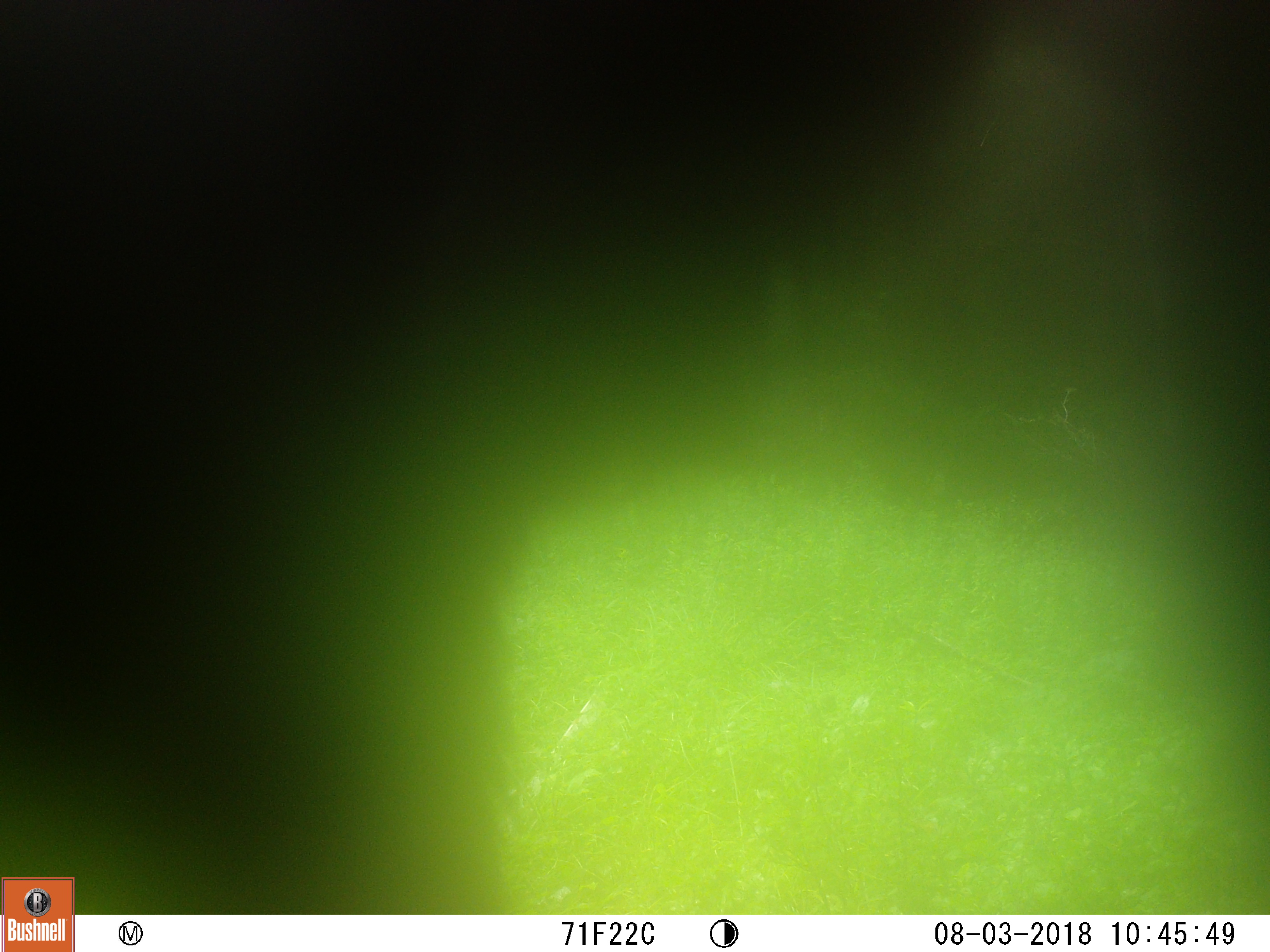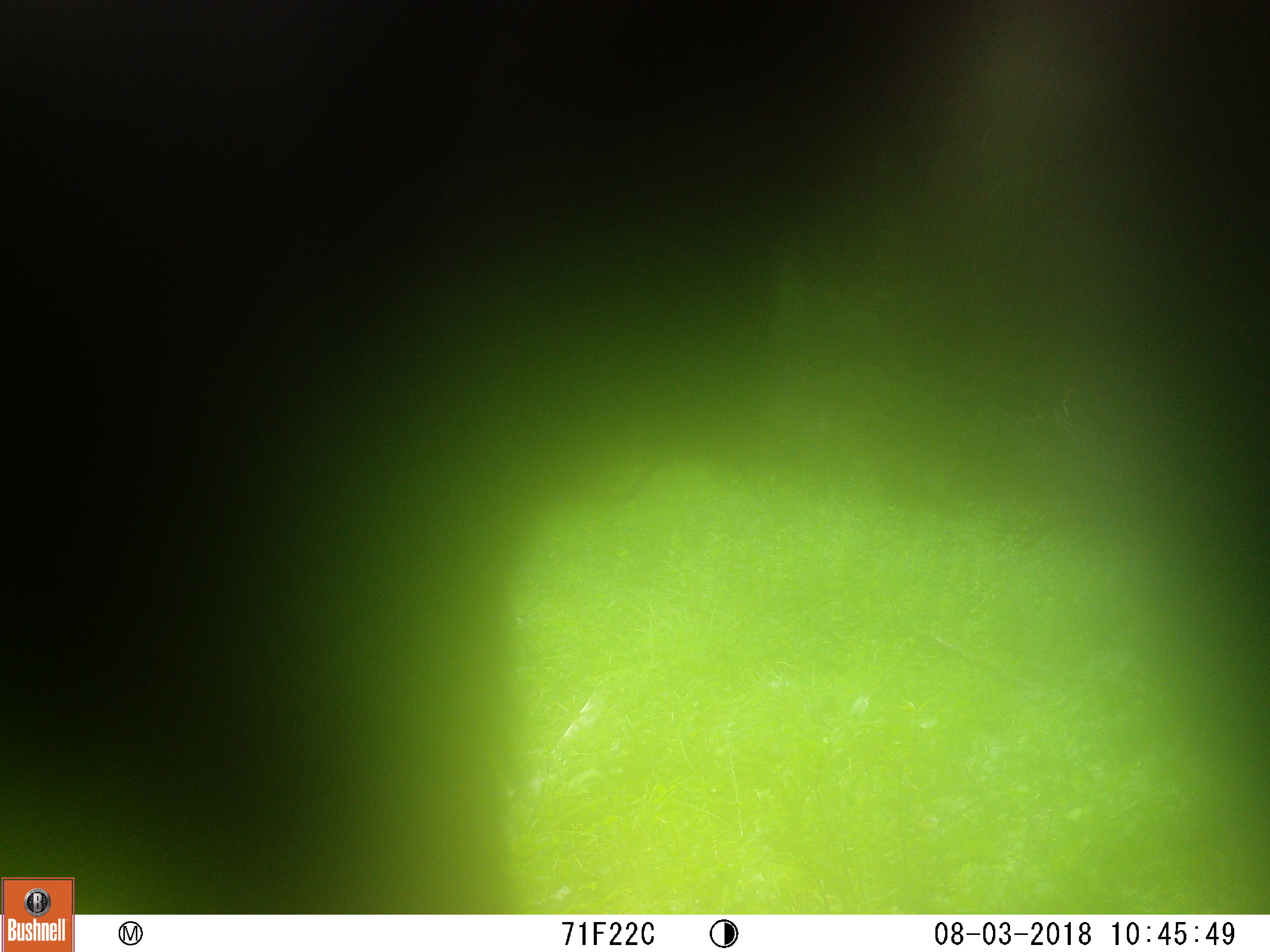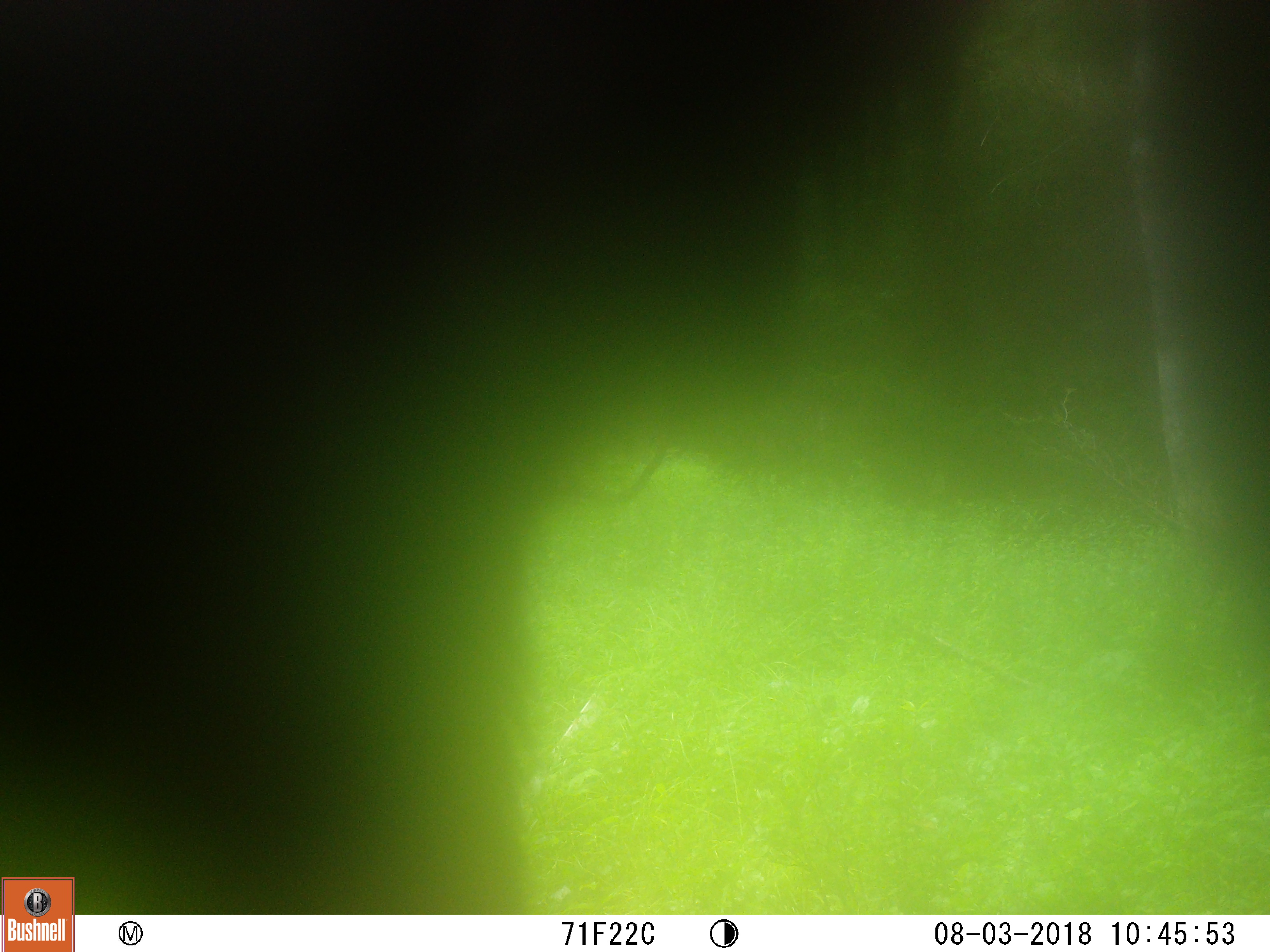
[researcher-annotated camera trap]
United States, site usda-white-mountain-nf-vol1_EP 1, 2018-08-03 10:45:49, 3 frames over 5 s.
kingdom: Animalia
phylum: Chordata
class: Mammalia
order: Artiodactyla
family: Cervidae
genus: Alces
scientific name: Alces alces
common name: moose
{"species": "moose (Alces alces)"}